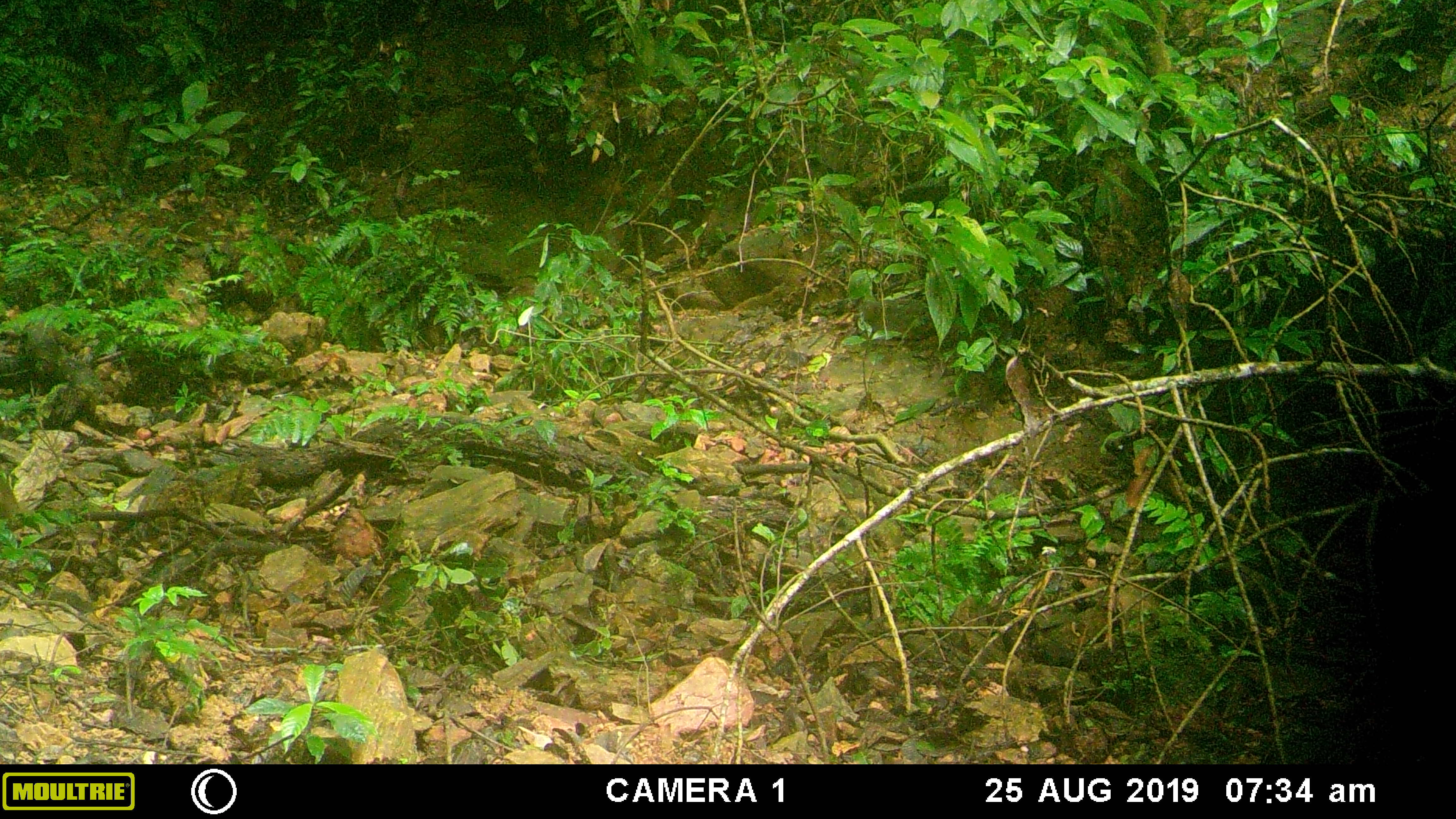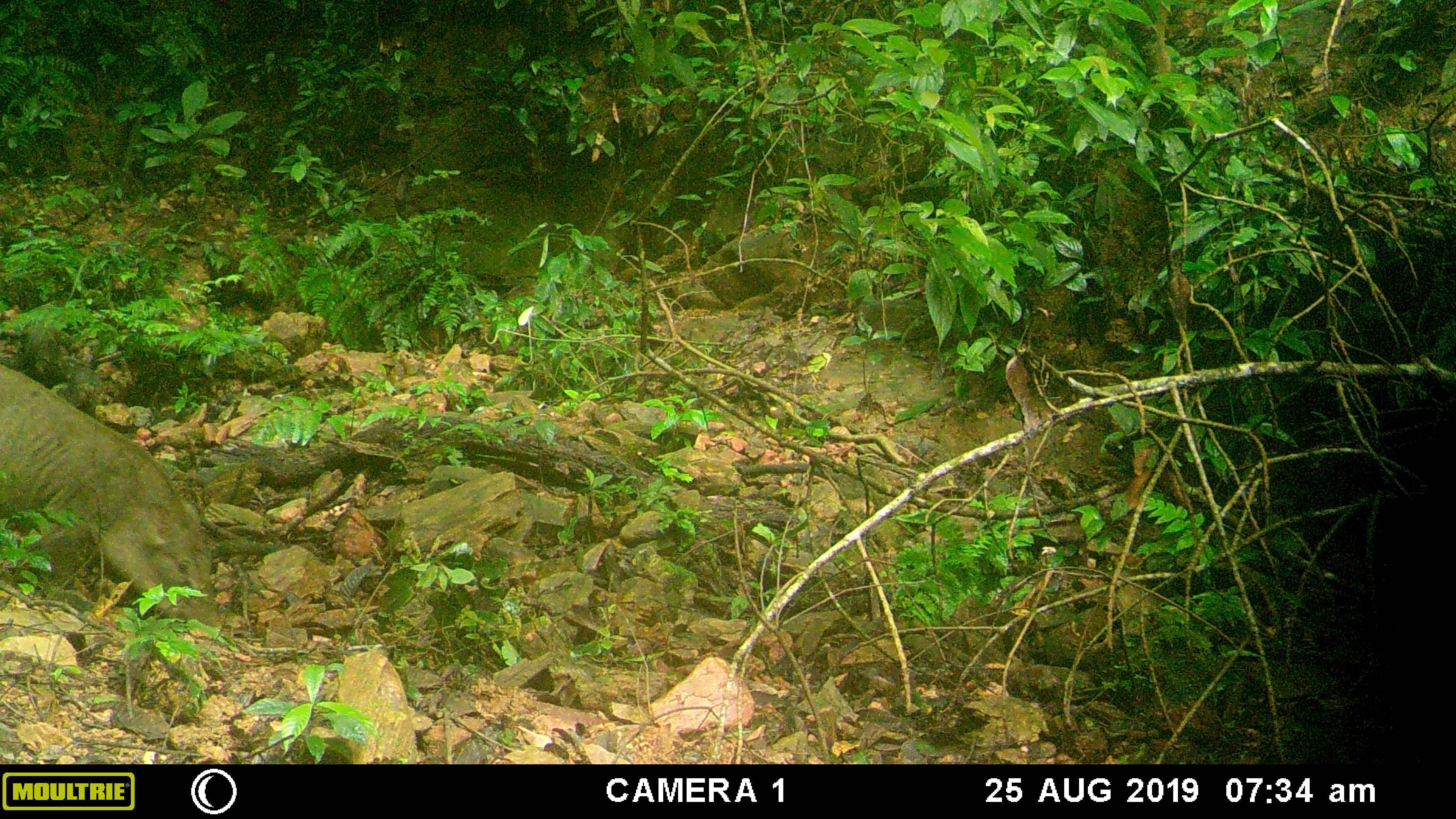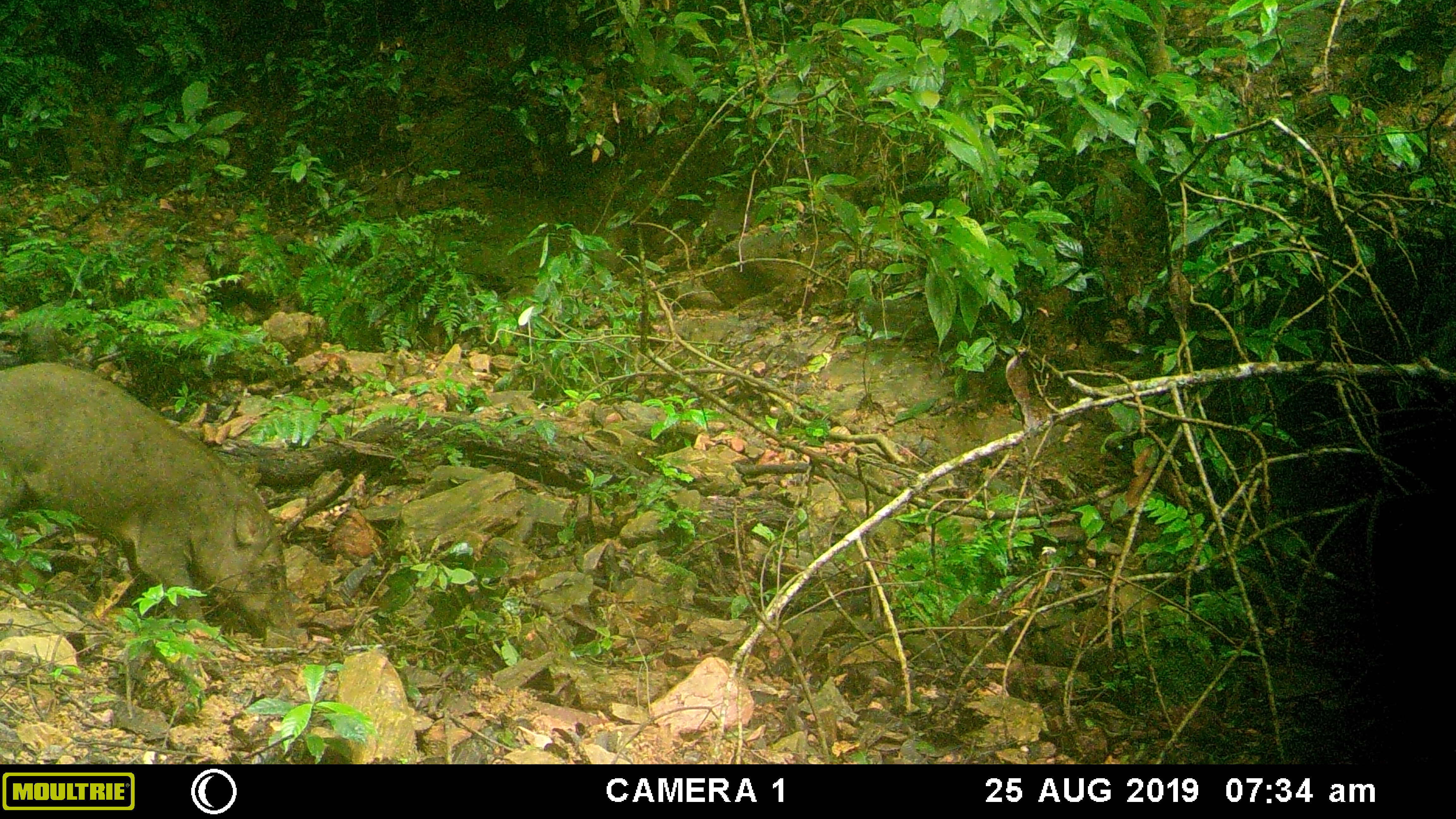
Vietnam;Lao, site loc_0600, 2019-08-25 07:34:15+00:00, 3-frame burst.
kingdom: Animalia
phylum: Chordata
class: Mammalia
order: Artiodactyla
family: Suidae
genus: Sus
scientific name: Sus scrofa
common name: eurasian wild pig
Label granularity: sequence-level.